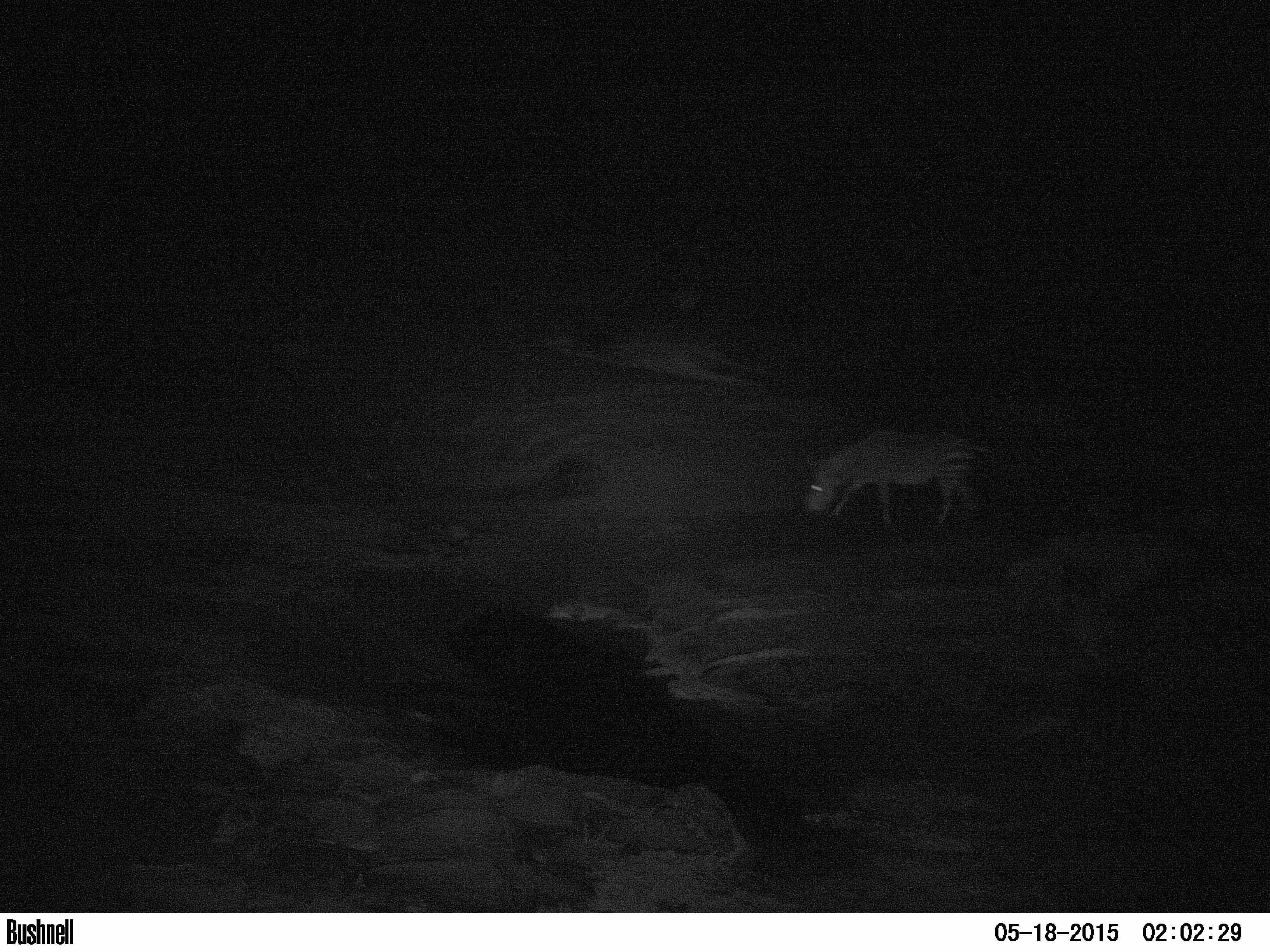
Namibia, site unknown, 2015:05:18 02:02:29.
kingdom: Animalia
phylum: Chordata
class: Mammalia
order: Perissodactyla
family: Equidae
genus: Equus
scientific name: Equus zebra hartmannae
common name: hartmann's mountain zebra